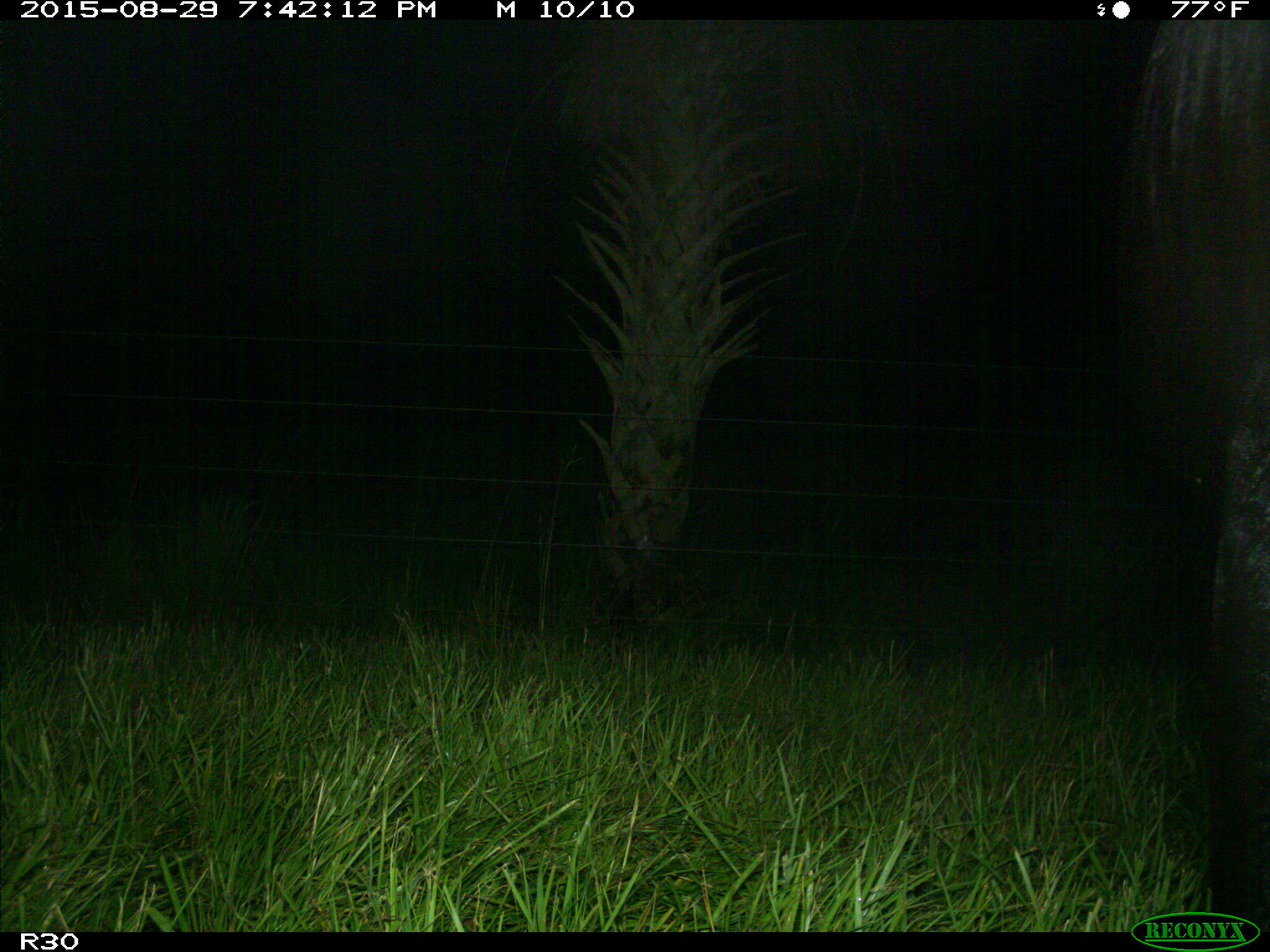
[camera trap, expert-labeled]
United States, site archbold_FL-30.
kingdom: Animalia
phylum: Chordata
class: Mammalia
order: Artiodactyla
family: Bovidae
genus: Bos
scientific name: Bos taurus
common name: domestic cow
Bos taurus (domestic cow).